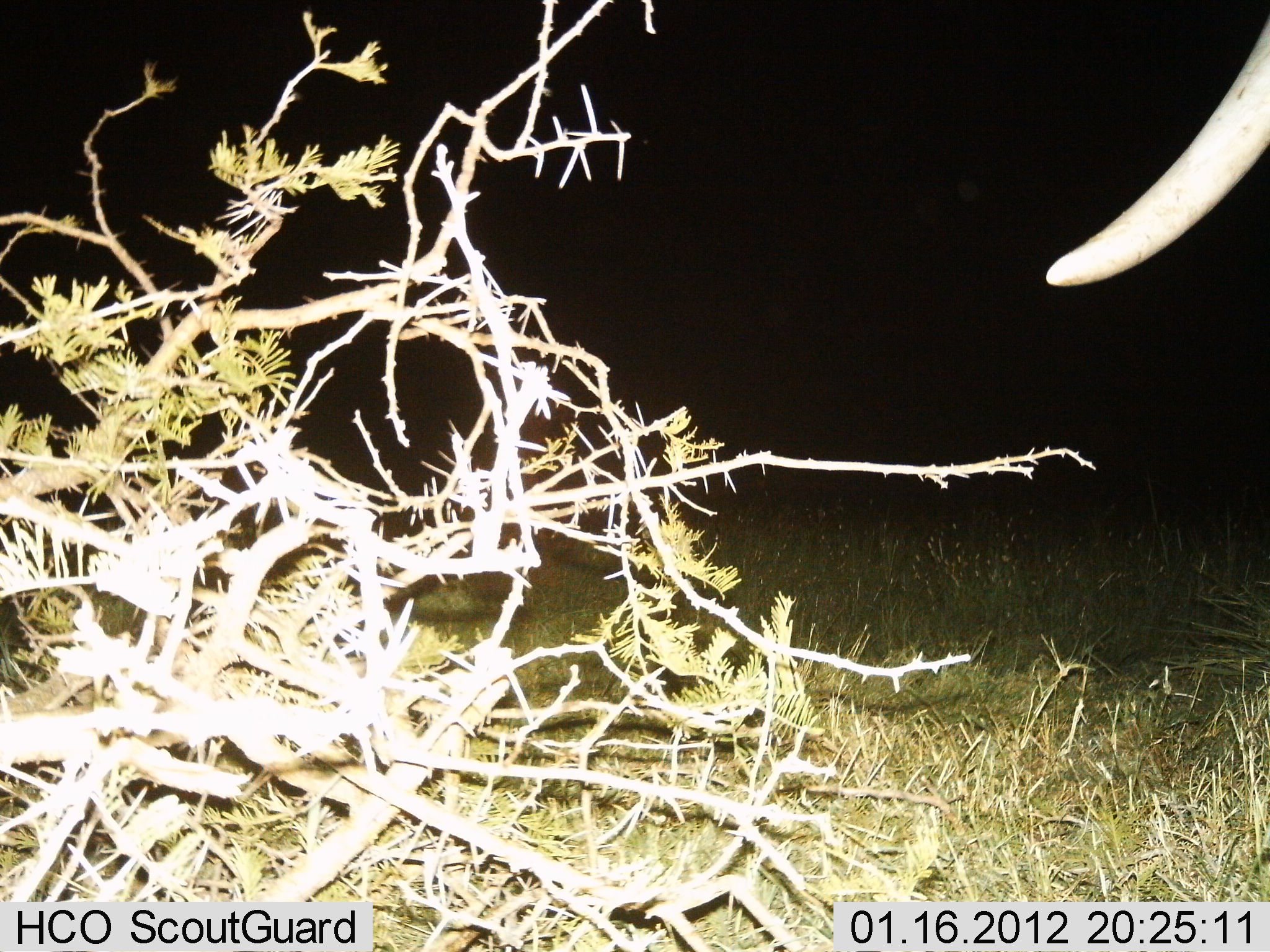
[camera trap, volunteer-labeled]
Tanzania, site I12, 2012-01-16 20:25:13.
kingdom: Animalia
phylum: Chordata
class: Mammalia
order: Proboscidea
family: Elephantidae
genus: Loxodonta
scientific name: Loxodonta africana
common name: african bush elephant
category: elephant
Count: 1.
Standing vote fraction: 93%.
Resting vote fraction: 0%.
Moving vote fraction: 7%.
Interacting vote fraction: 0%.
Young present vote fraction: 0%.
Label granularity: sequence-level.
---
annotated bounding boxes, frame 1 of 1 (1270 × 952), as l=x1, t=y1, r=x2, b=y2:
animal: l=1039, t=2, r=1270, b=297